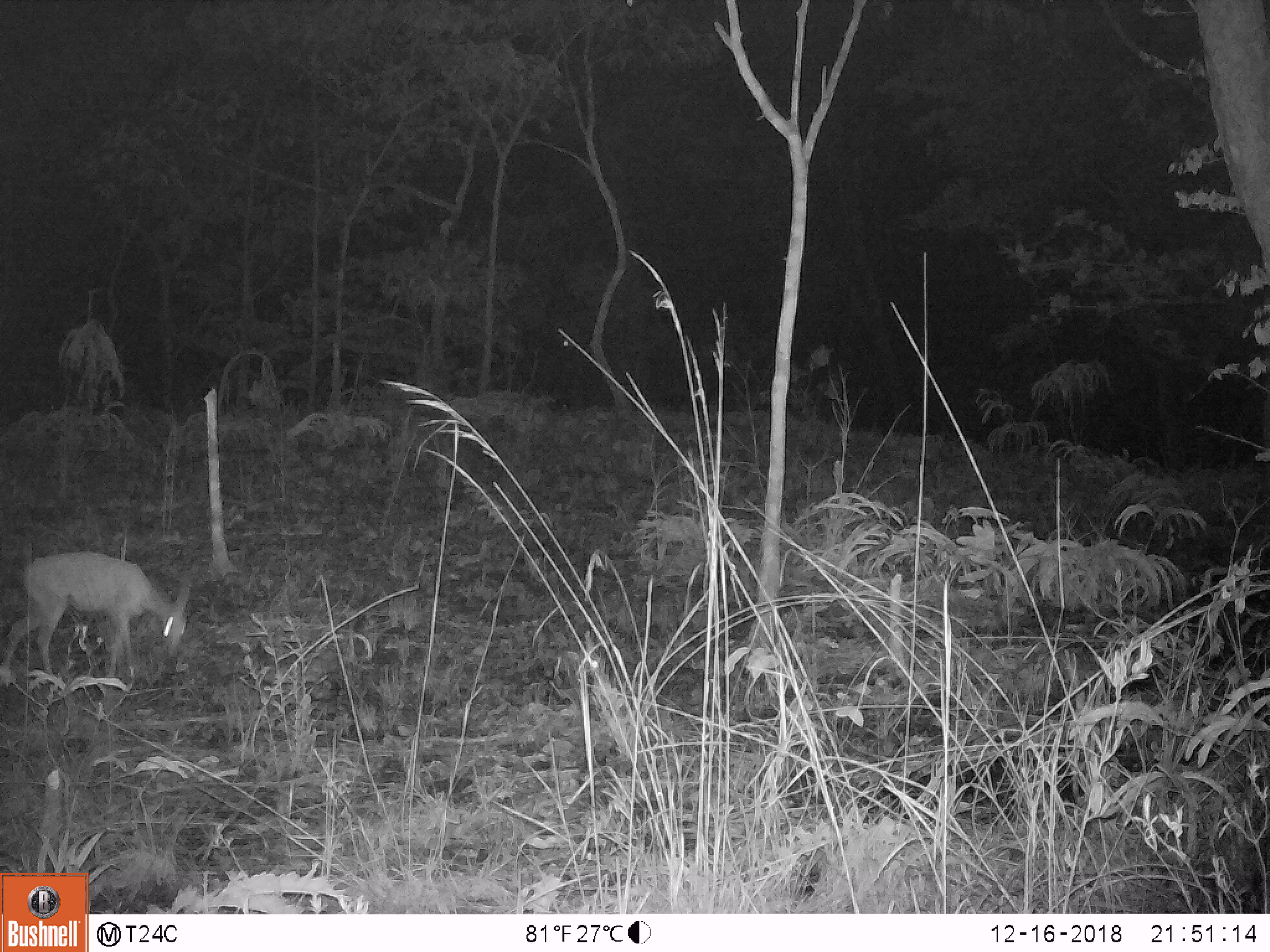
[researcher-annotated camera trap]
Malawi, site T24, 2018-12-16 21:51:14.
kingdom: Animalia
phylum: Chordata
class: Mammalia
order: Artiodactyla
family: Bovidae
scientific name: Antilopinae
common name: small antelope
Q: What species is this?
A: Small antelope (Antilopinae).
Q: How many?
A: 1.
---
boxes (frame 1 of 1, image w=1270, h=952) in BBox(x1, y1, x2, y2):
small antelope: BBox(0, 546, 206, 701)